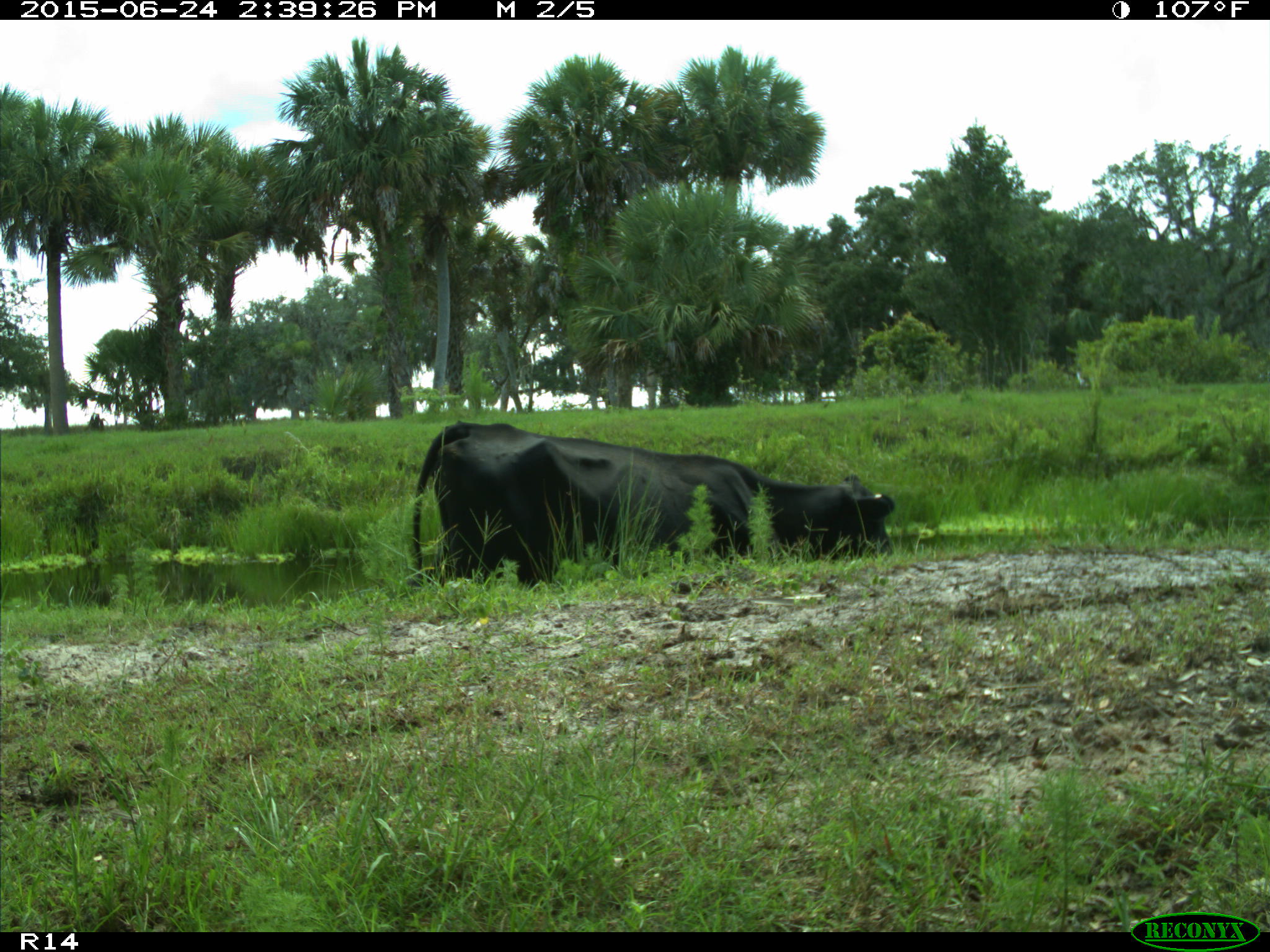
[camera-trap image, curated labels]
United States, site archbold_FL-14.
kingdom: Animalia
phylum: Chordata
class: Mammalia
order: Artiodactyla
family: Bovidae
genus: Bos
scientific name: Bos taurus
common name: domestic cow